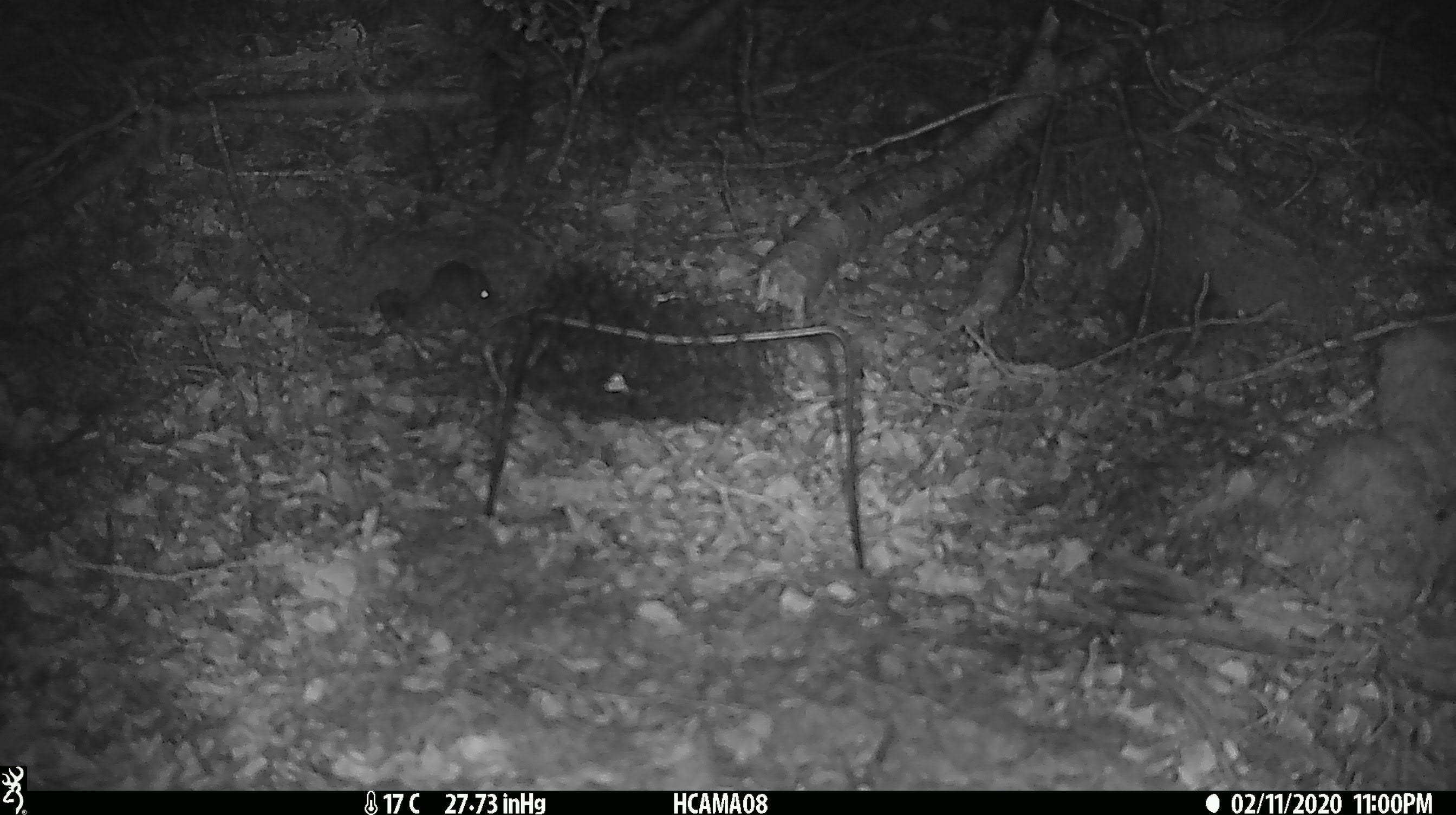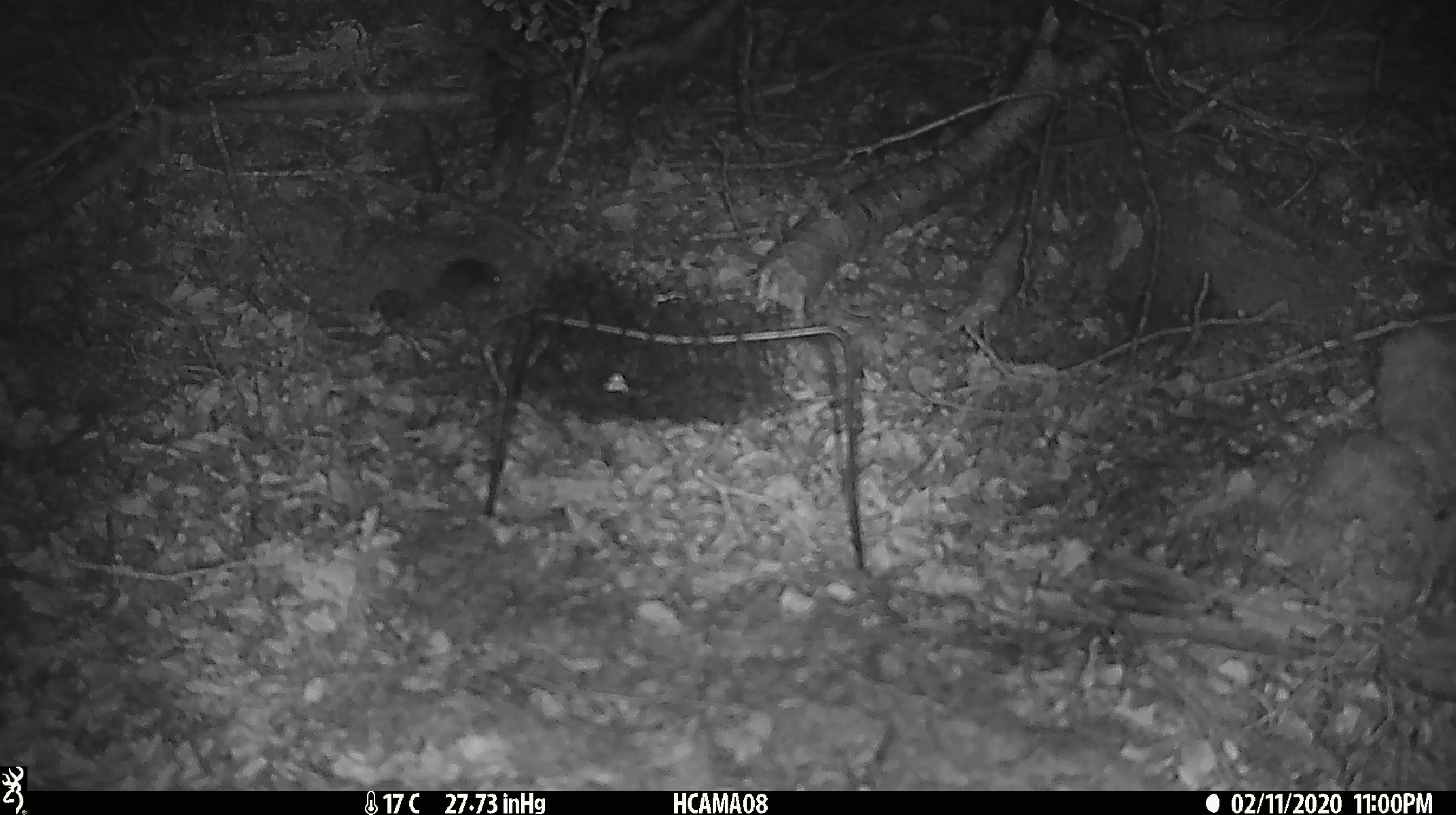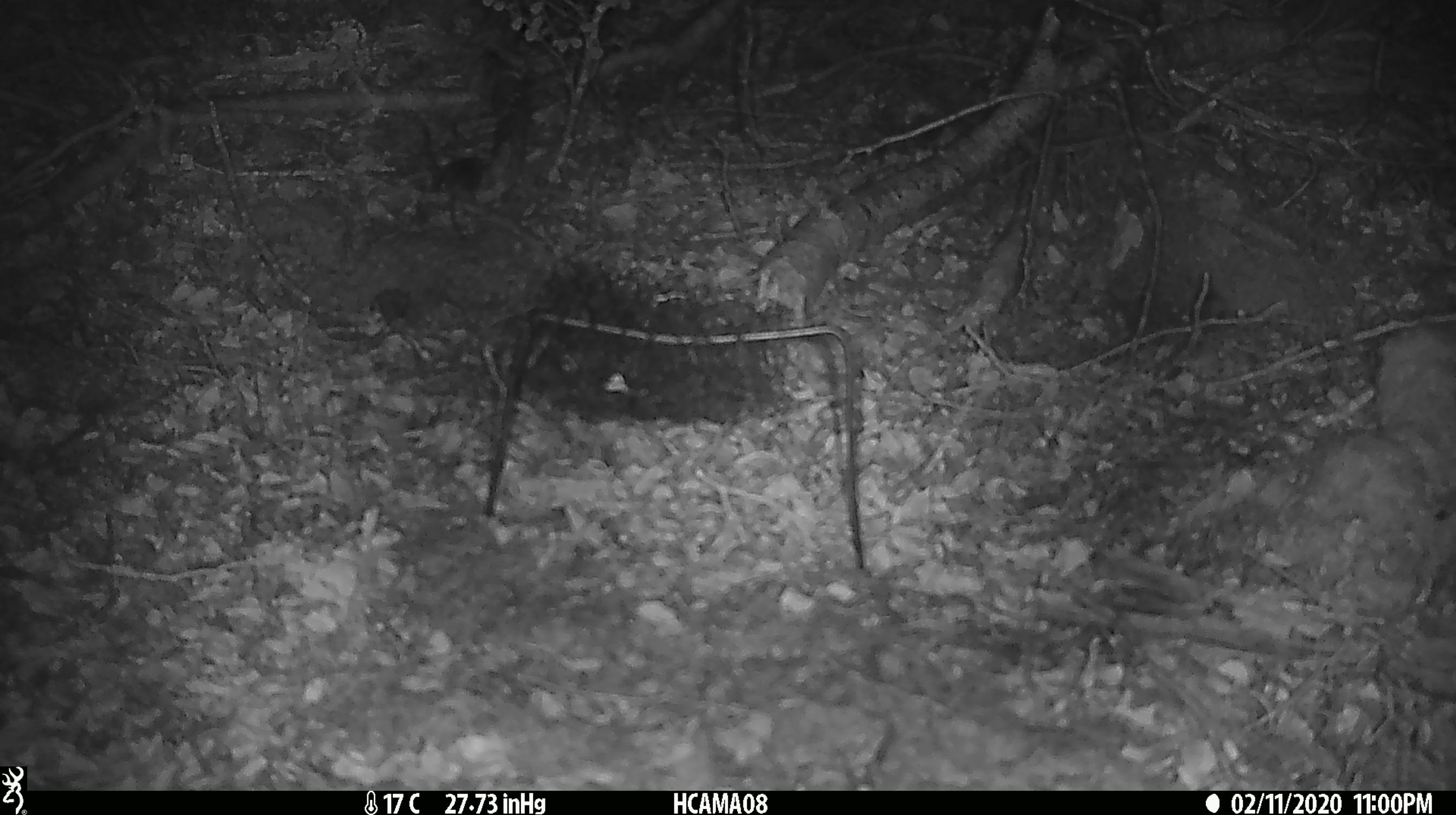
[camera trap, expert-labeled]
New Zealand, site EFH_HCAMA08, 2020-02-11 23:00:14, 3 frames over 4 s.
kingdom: Animalia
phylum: Chordata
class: Mammalia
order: Rodentia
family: Muridae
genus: Mus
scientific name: Mus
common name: mouse